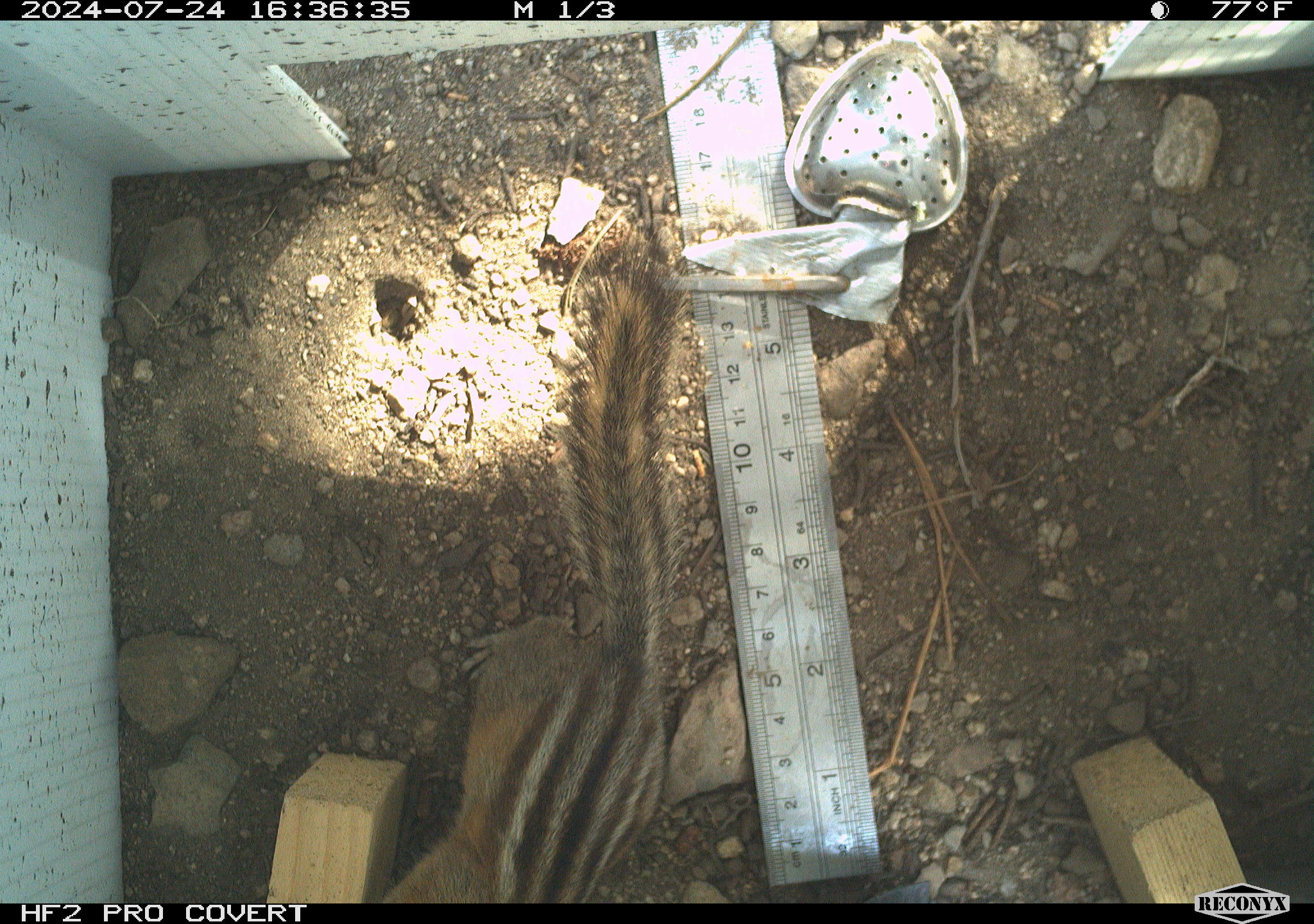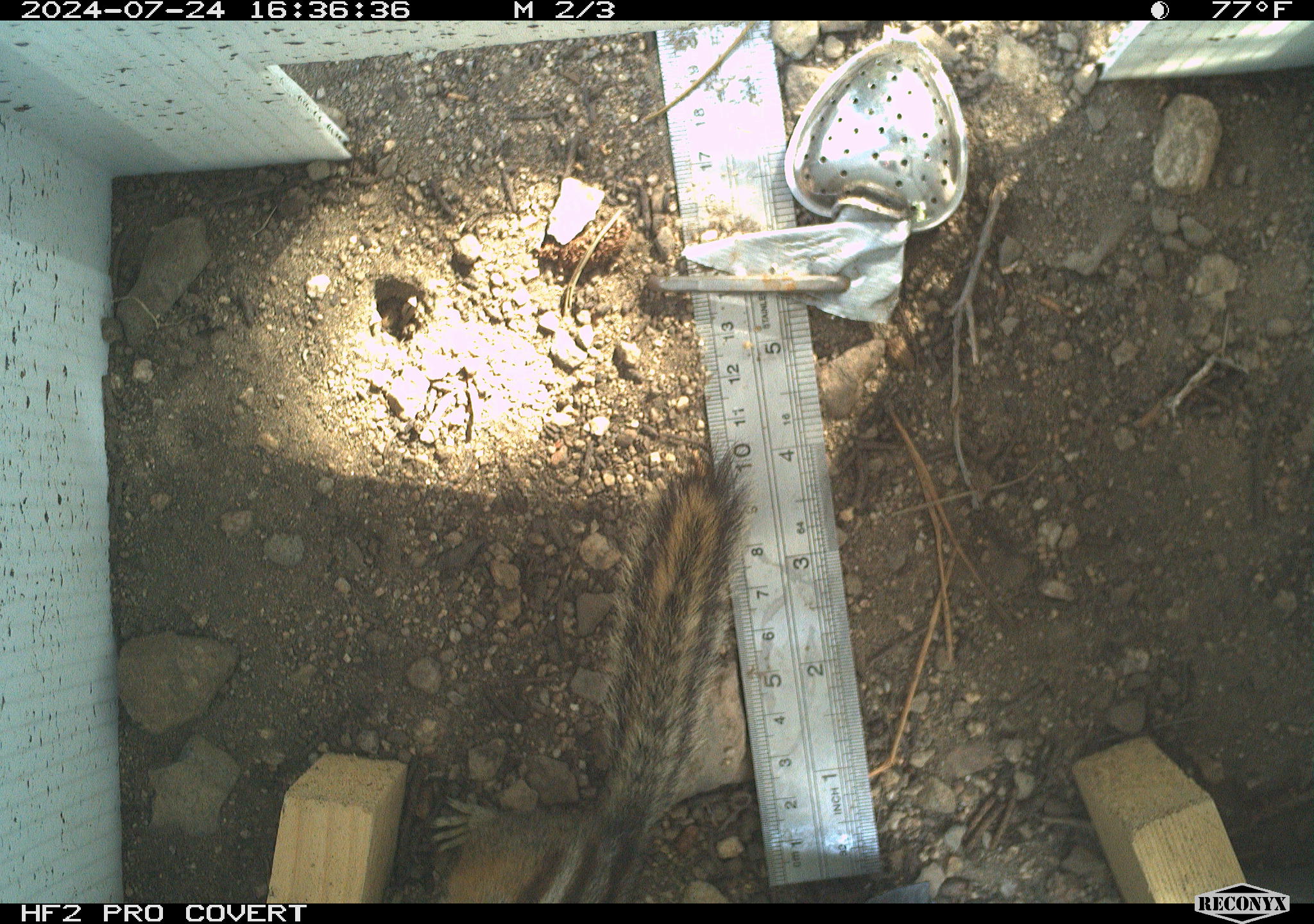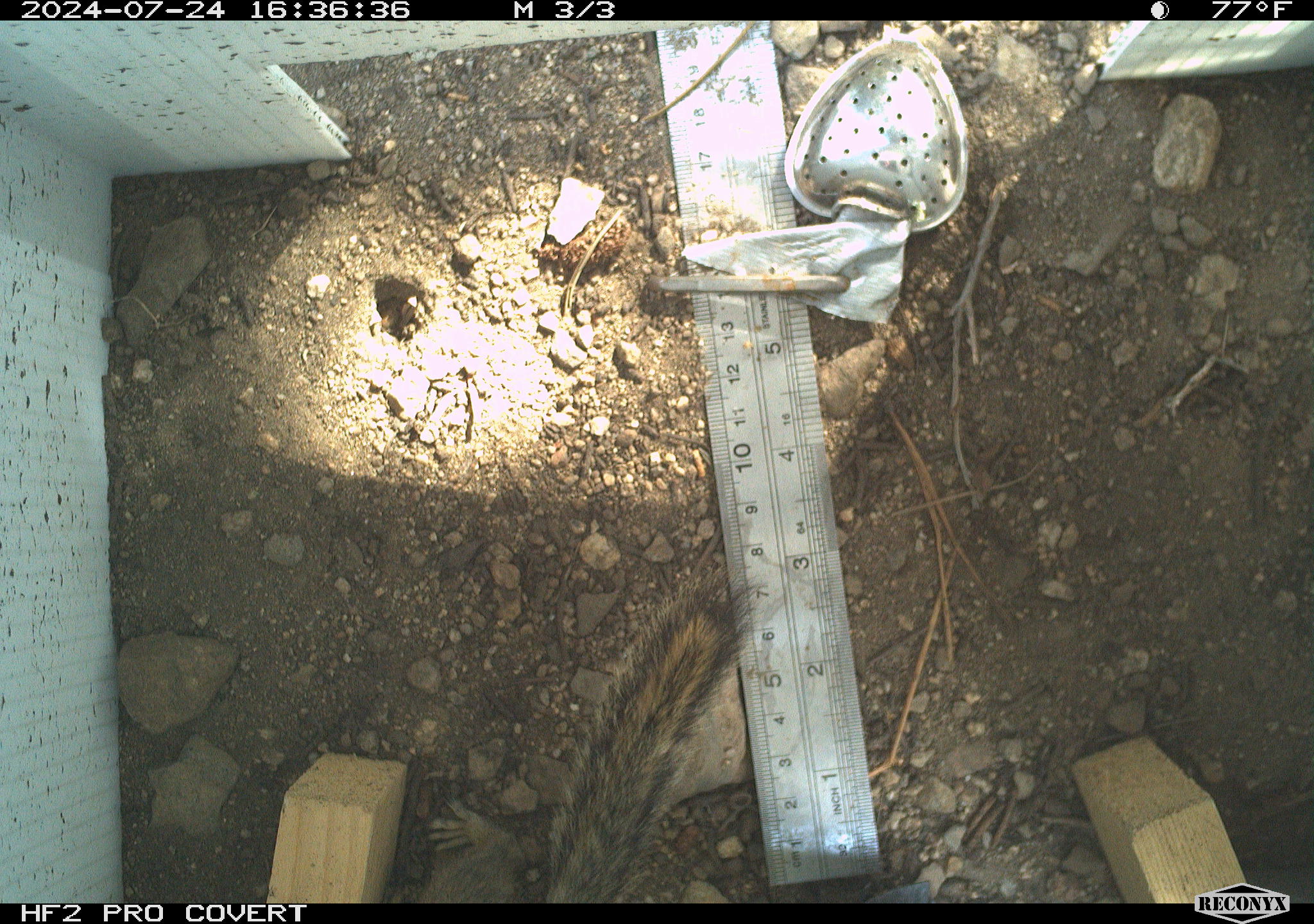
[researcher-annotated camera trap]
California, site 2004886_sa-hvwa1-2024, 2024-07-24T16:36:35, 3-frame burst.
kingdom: Animalia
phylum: Chordata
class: Mammalia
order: Rodentia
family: Sciuridae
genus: Neotamias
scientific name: Neotamias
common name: western chipmunks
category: neotamias species